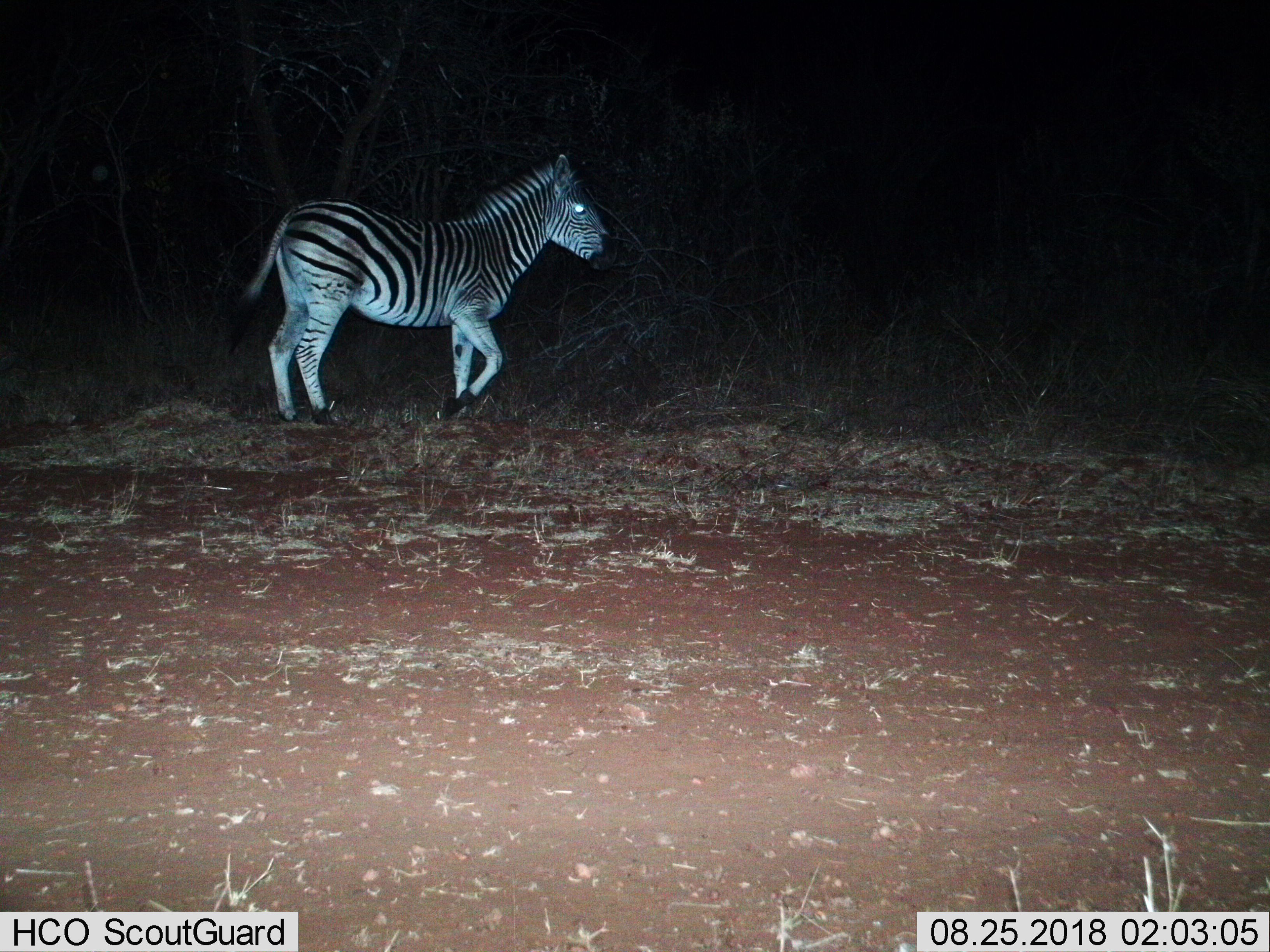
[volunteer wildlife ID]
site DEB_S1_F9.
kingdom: Animalia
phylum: Chordata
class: Mammalia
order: Perissodactyla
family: Equidae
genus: Equus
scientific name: Equus quagga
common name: plains zebra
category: zebraplains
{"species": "zebraplains (plains zebra) (Equus quagga)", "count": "1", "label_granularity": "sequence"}